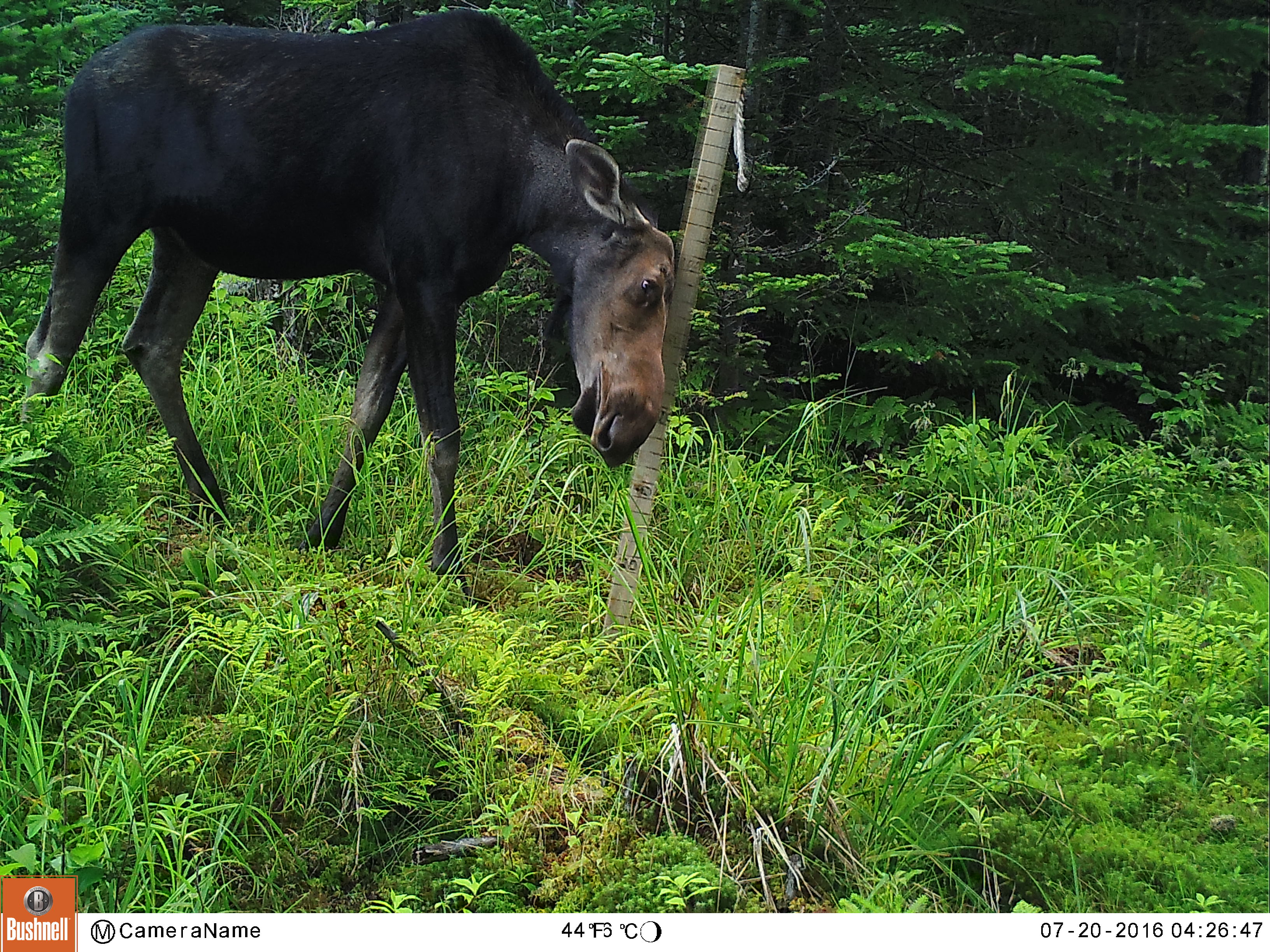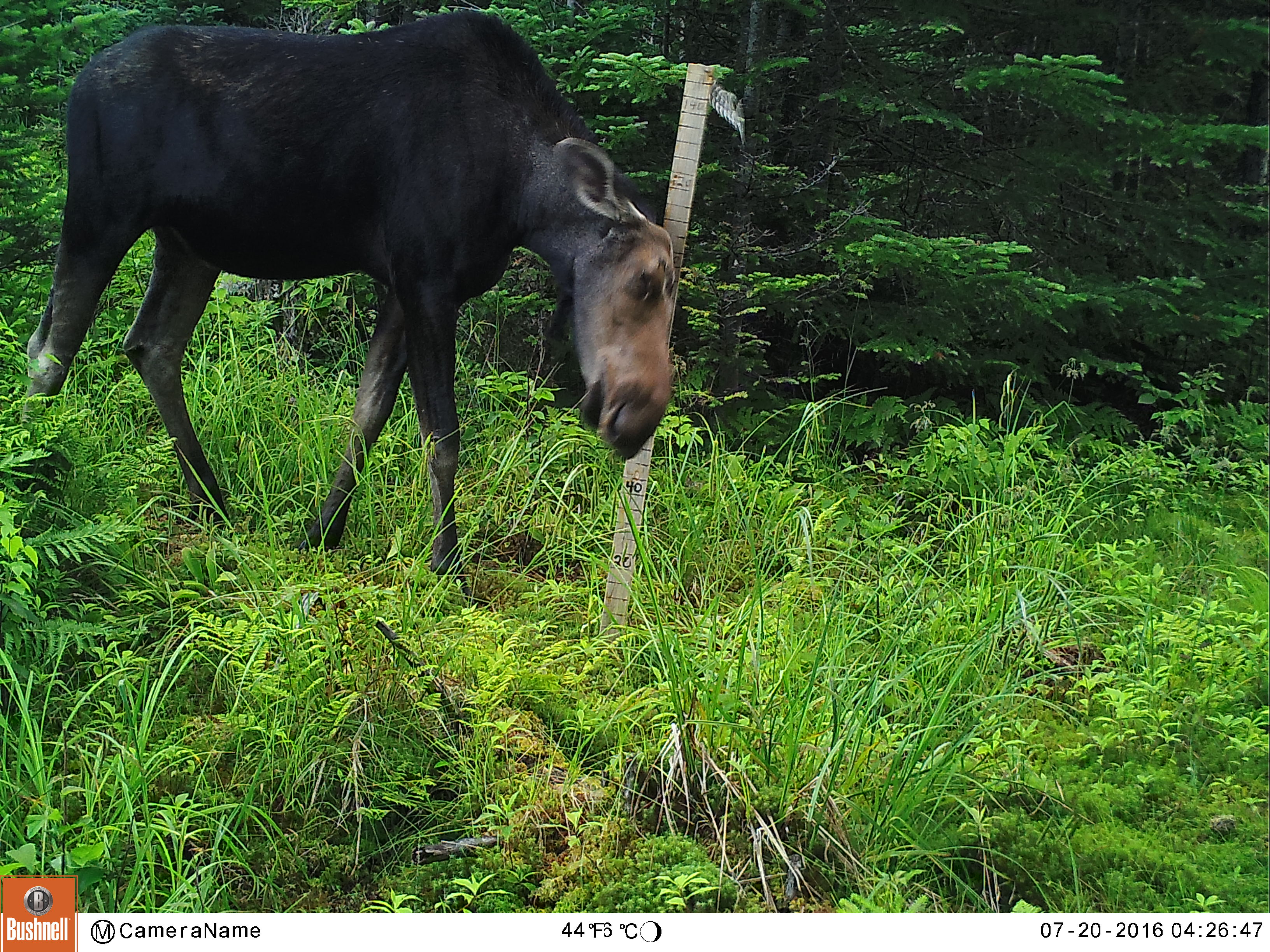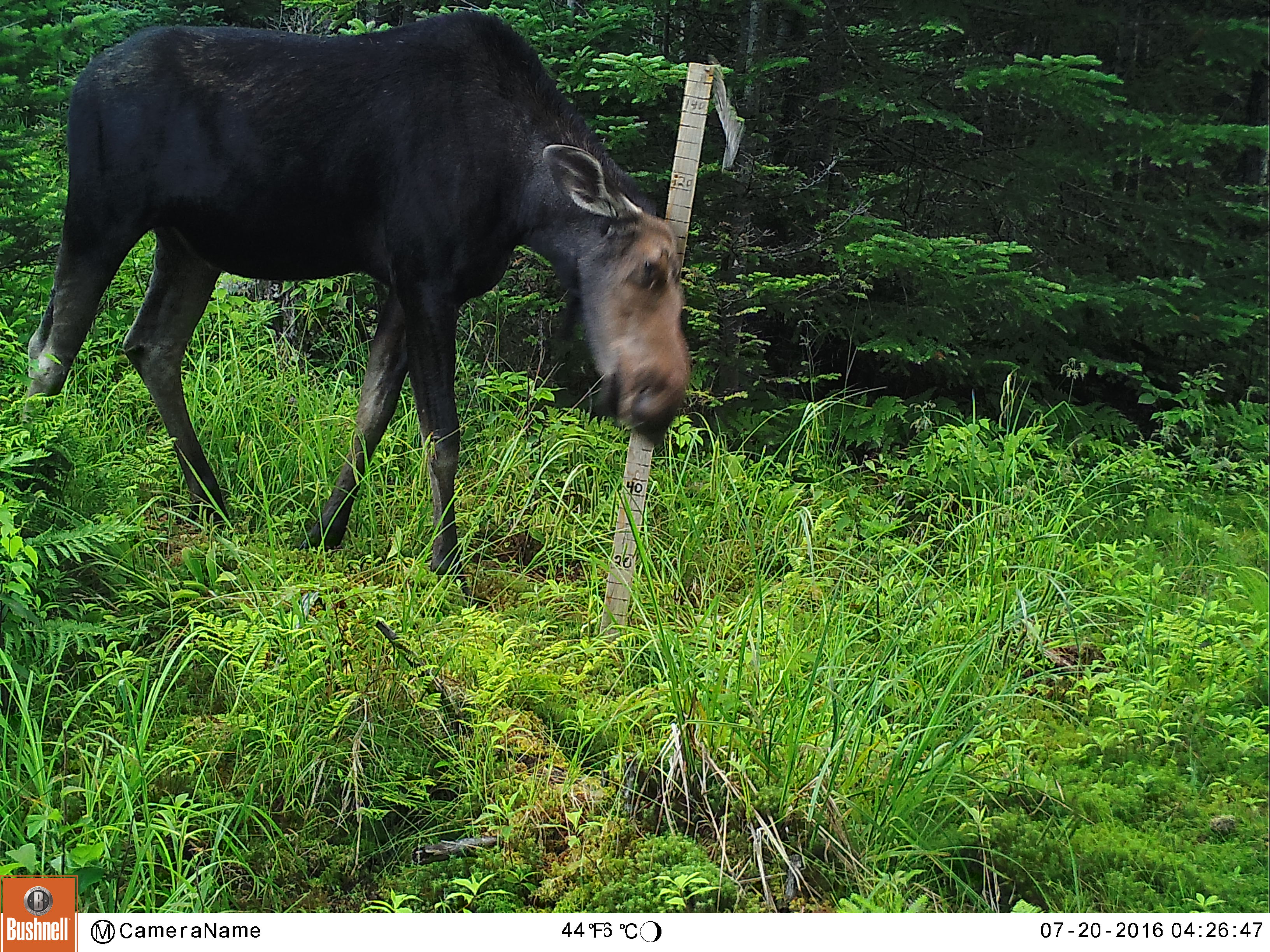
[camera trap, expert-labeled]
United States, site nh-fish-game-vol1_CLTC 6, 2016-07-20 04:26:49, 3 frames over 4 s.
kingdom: Animalia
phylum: Chordata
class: Mammalia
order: Artiodactyla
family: Cervidae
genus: Alces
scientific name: Alces alces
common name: moose